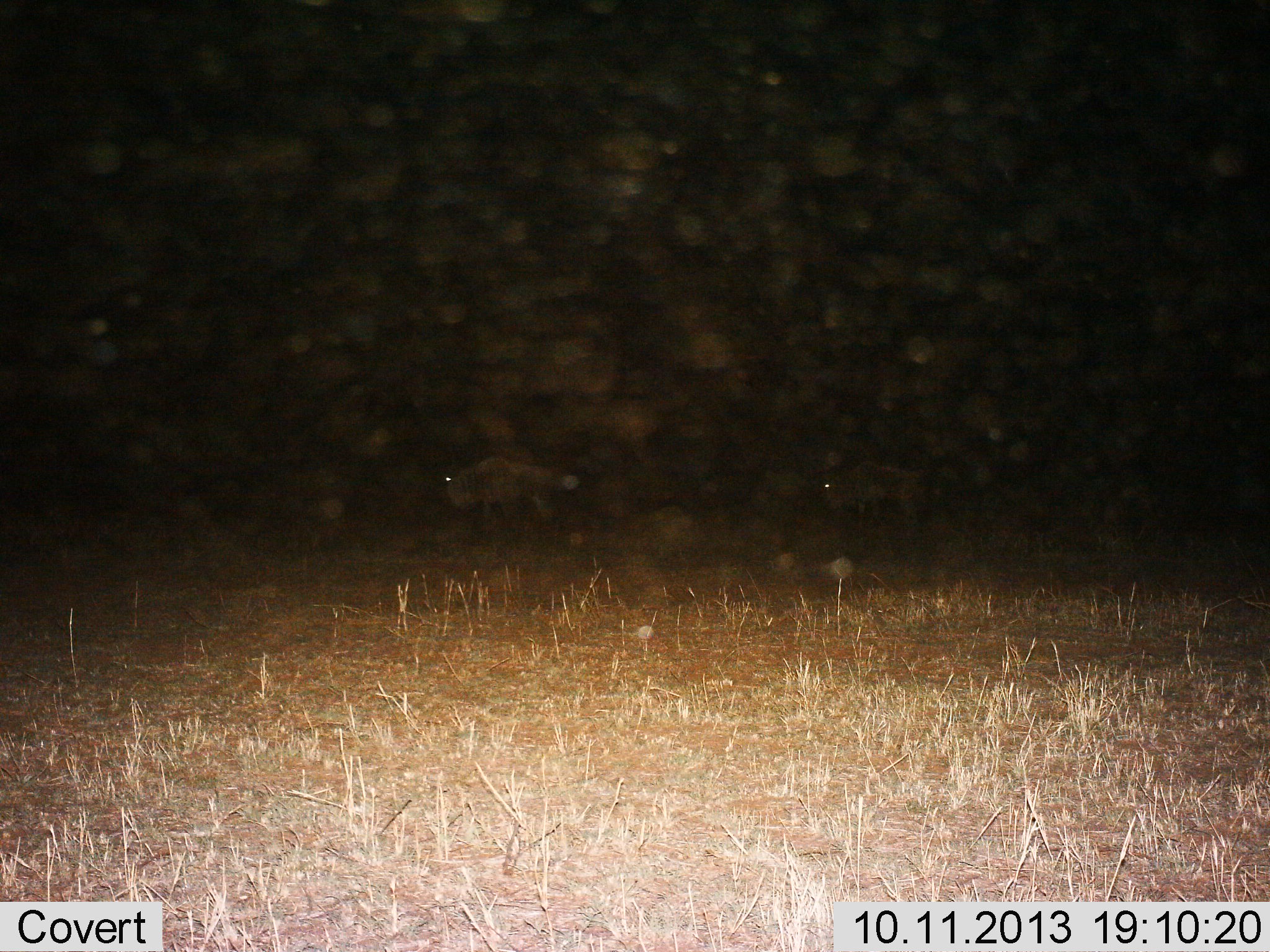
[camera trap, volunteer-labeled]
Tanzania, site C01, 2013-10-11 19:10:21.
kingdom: Animalia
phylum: Chordata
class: Mammalia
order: Artiodactyla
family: Bovidae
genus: Connochaetes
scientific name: Connochaetes taurinus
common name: blue wildebeest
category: wildebeest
Wildebeest (blue wildebeest) (Connochaetes taurinus), count 2. Behavior (volunteer vote fractions): standing 56%, resting 0%, moving 44%, interacting 0%. Young present (vote fraction): 0%. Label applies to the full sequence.